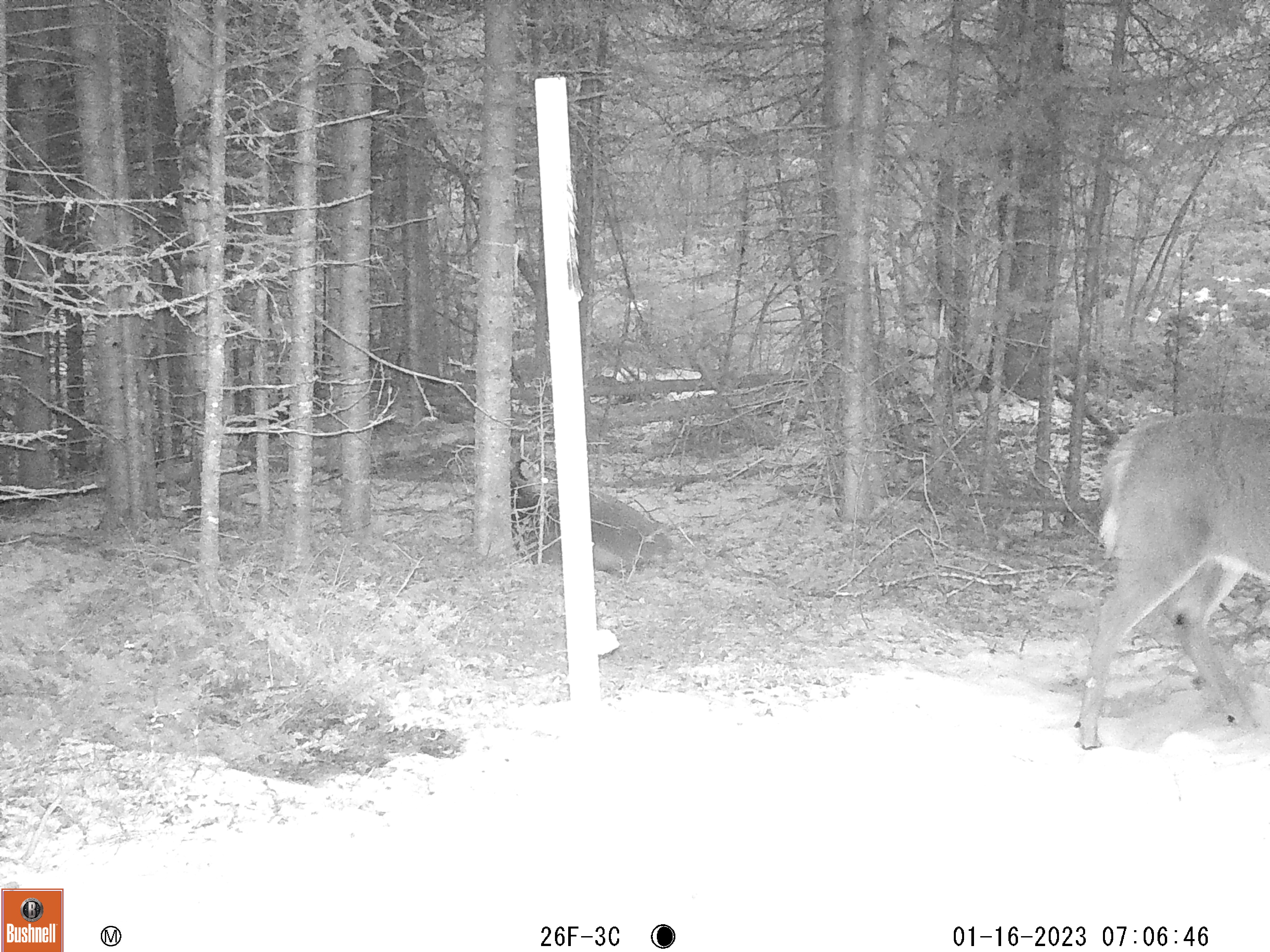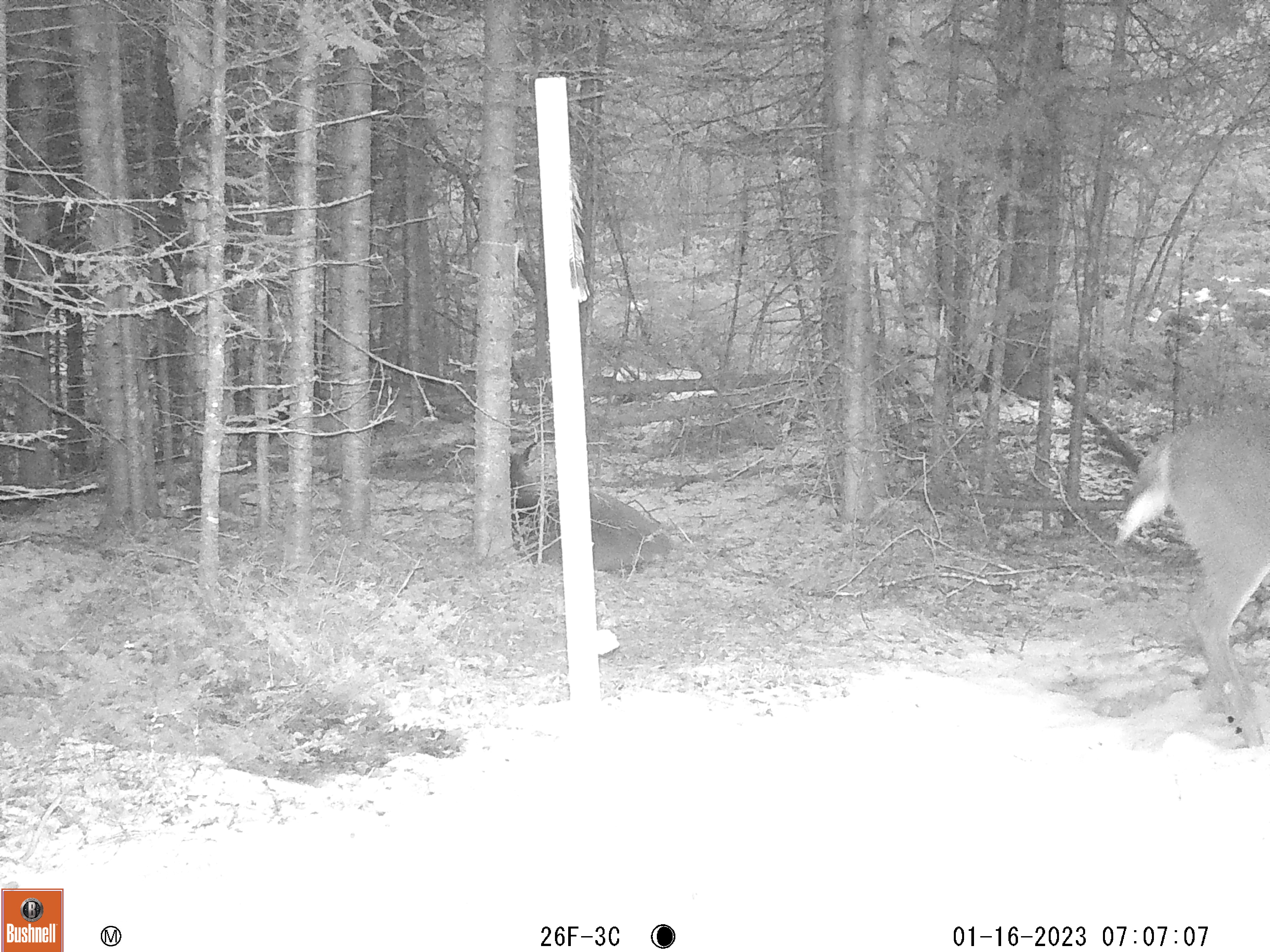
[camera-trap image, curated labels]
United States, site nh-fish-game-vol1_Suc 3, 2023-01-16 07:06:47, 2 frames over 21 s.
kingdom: Animalia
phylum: Chordata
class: Mammalia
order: Artiodactyla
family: Cervidae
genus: Odocoileus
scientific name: Odocoileus virginianus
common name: white-tailed deer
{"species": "white-tailed deer (Odocoileus virginianus)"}